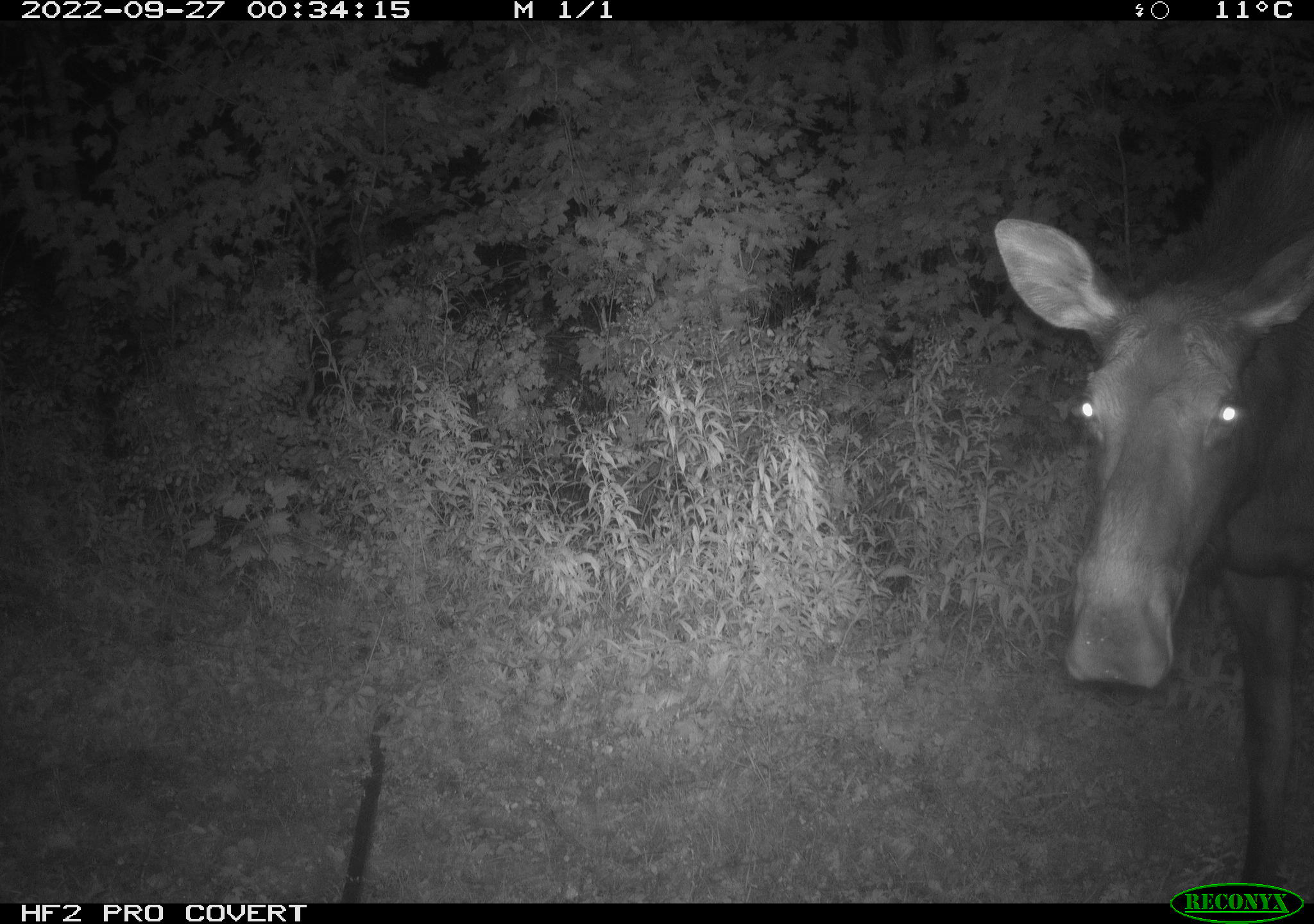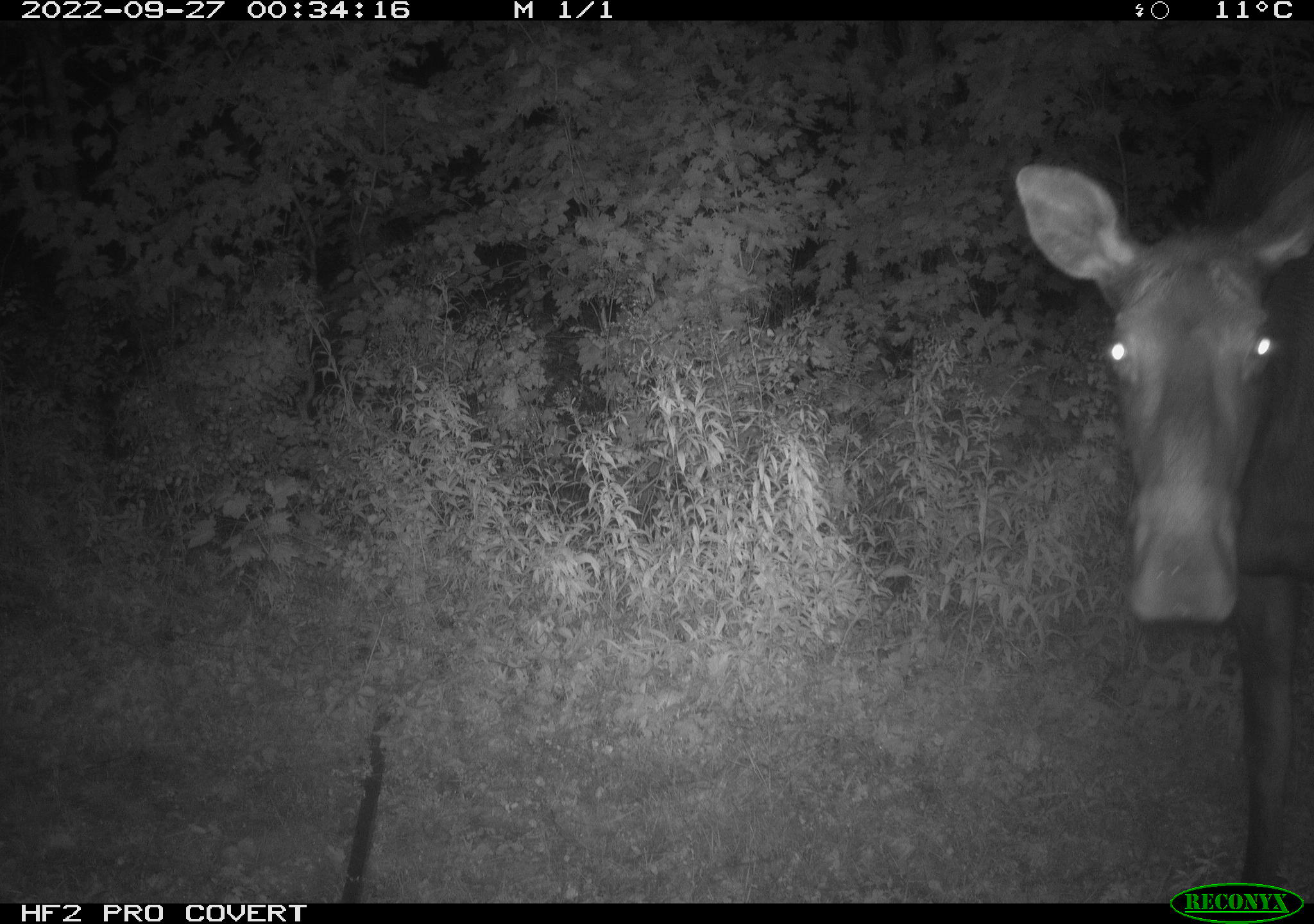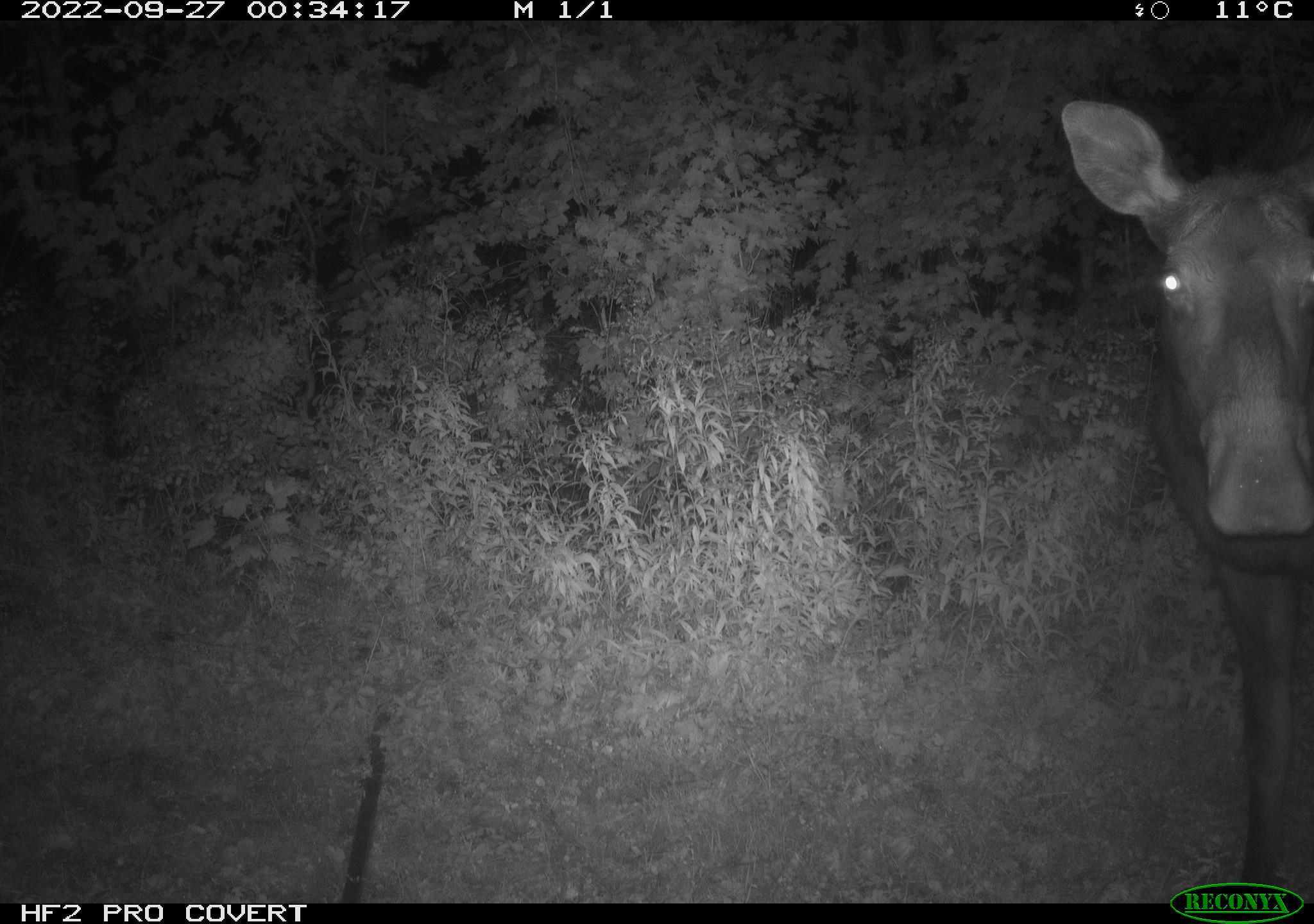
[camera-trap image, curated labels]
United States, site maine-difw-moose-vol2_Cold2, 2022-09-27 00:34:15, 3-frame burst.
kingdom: Animalia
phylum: Chordata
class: Mammalia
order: Artiodactyla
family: Cervidae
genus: Alces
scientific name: Alces alces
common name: moose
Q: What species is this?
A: Moose (Alces alces).